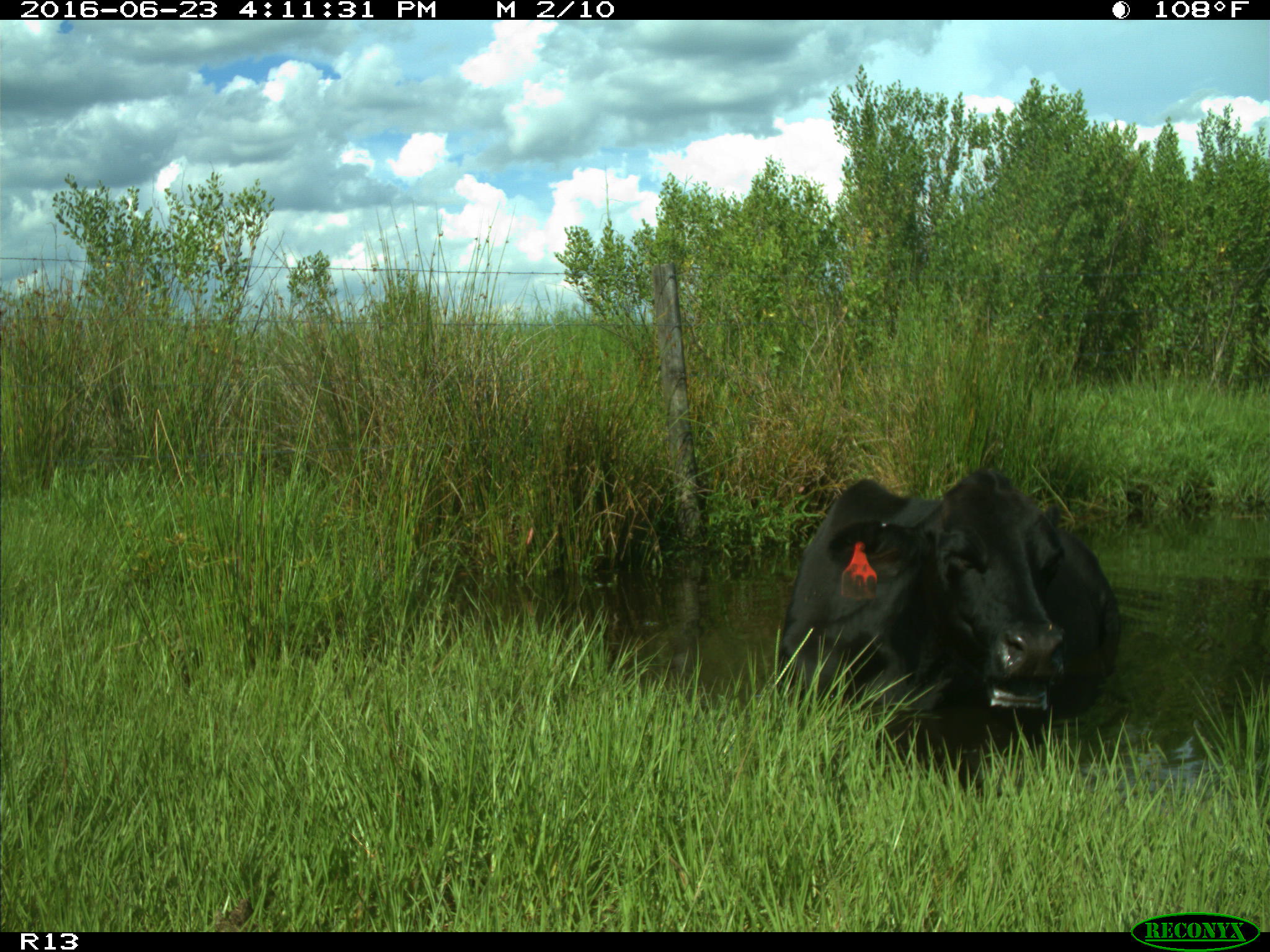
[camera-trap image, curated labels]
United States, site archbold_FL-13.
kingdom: Animalia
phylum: Chordata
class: Mammalia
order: Artiodactyla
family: Bovidae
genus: Bos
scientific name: Bos taurus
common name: domestic cow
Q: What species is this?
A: Bos taurus (domestic cow).